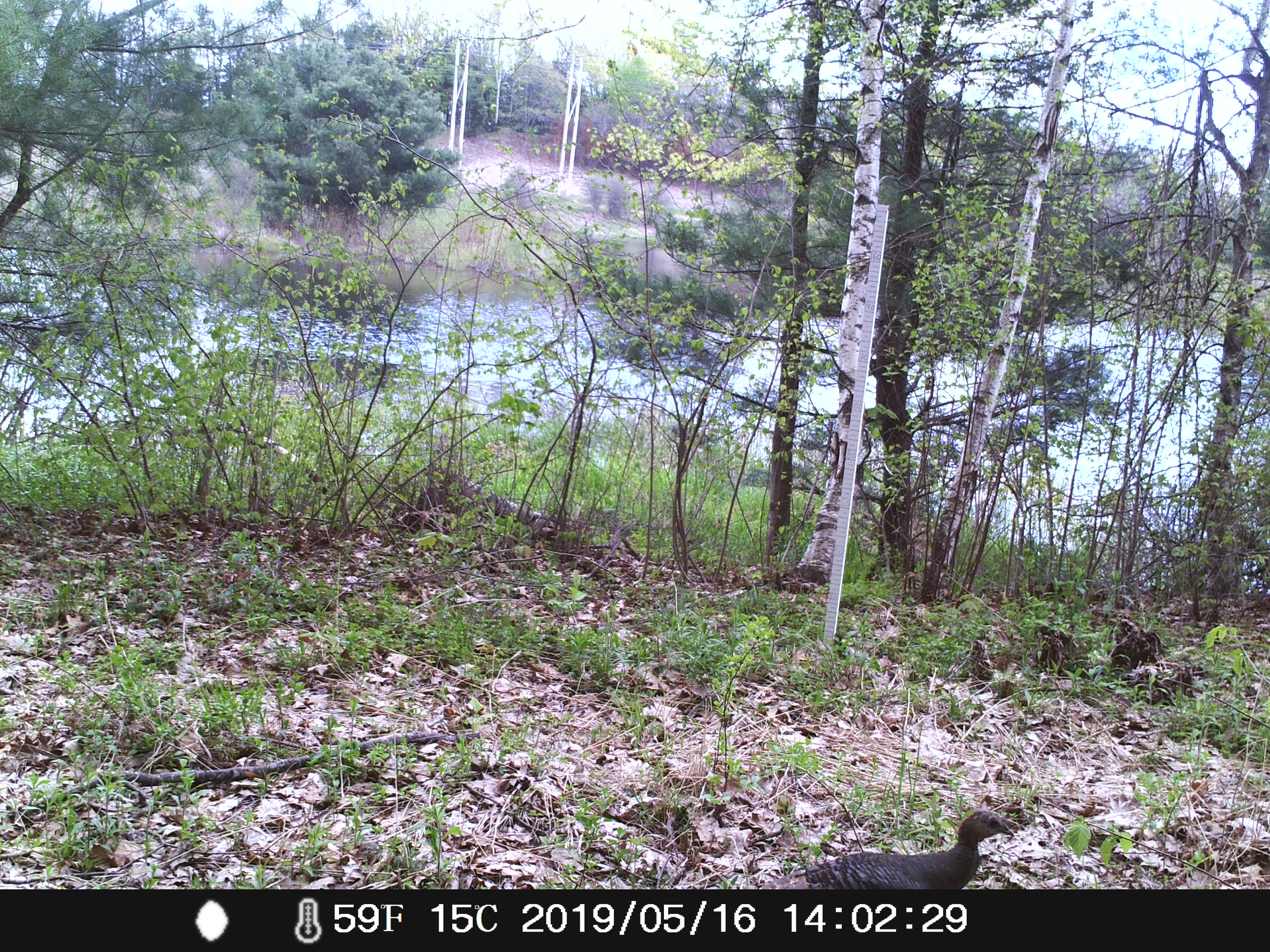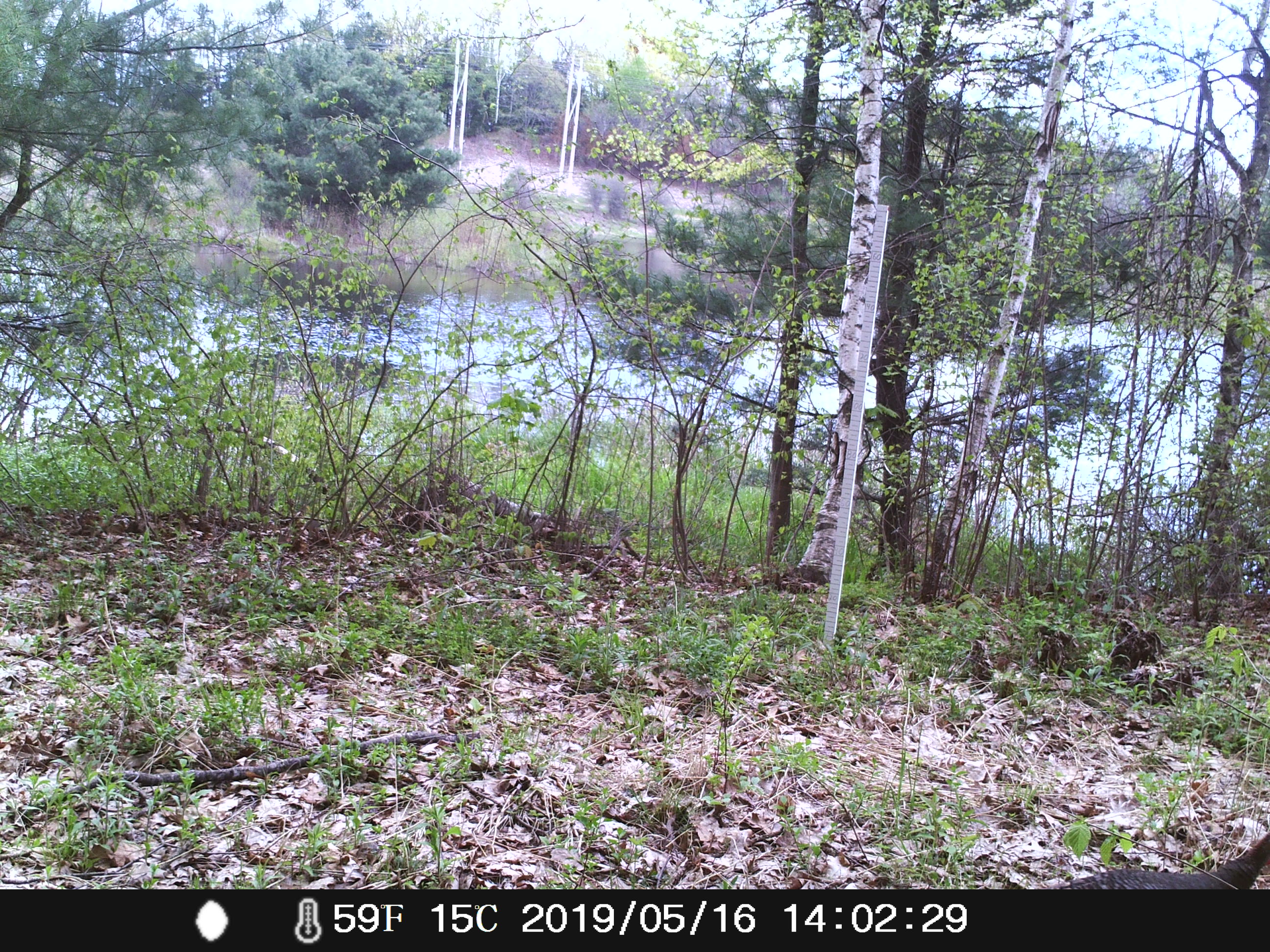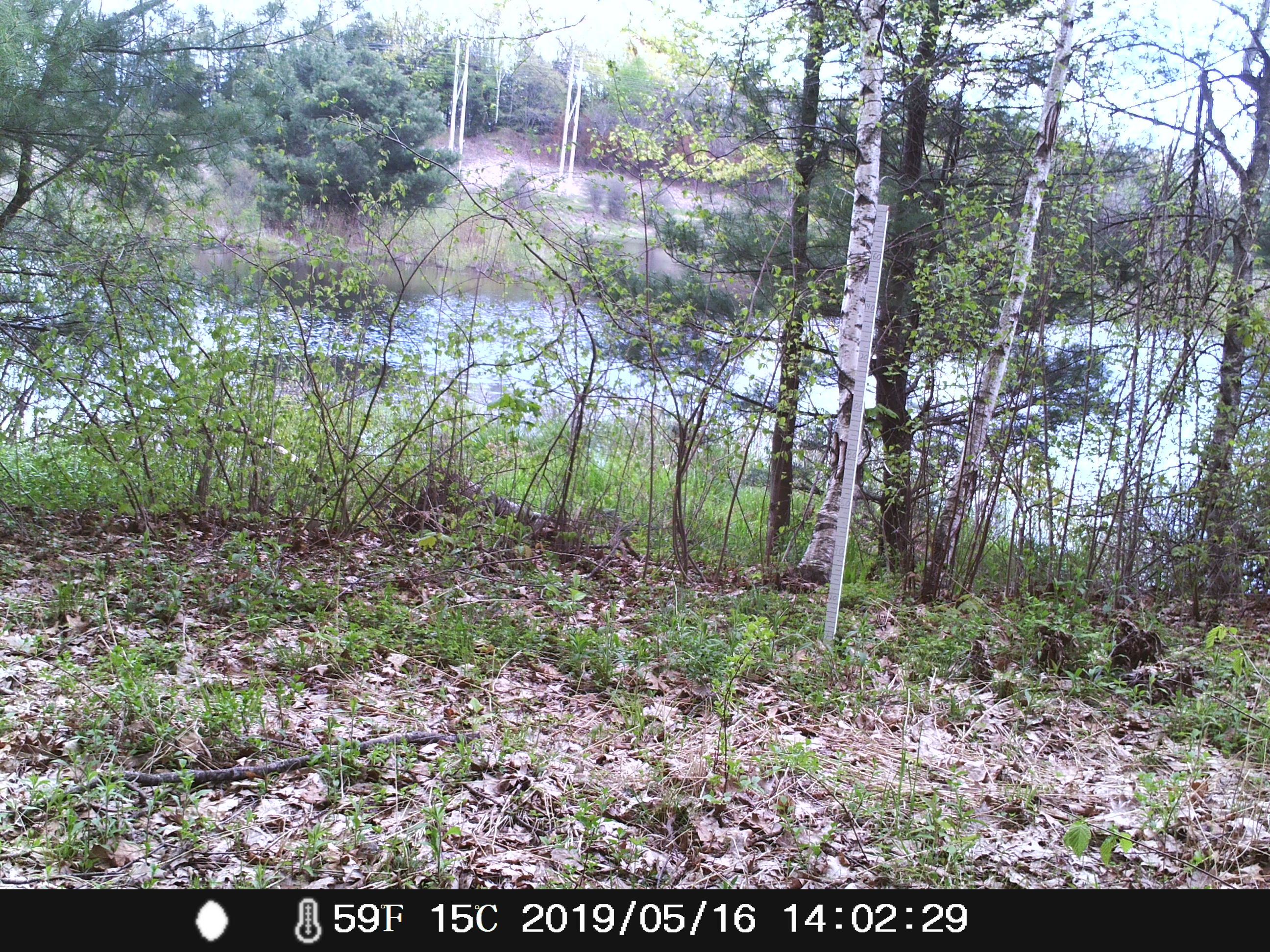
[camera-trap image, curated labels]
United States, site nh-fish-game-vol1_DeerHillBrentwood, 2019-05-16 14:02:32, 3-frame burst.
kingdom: Animalia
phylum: Chordata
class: Aves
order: Galliformes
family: Phasianidae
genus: Meleagris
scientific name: Meleagris gallopavo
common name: wild turkey